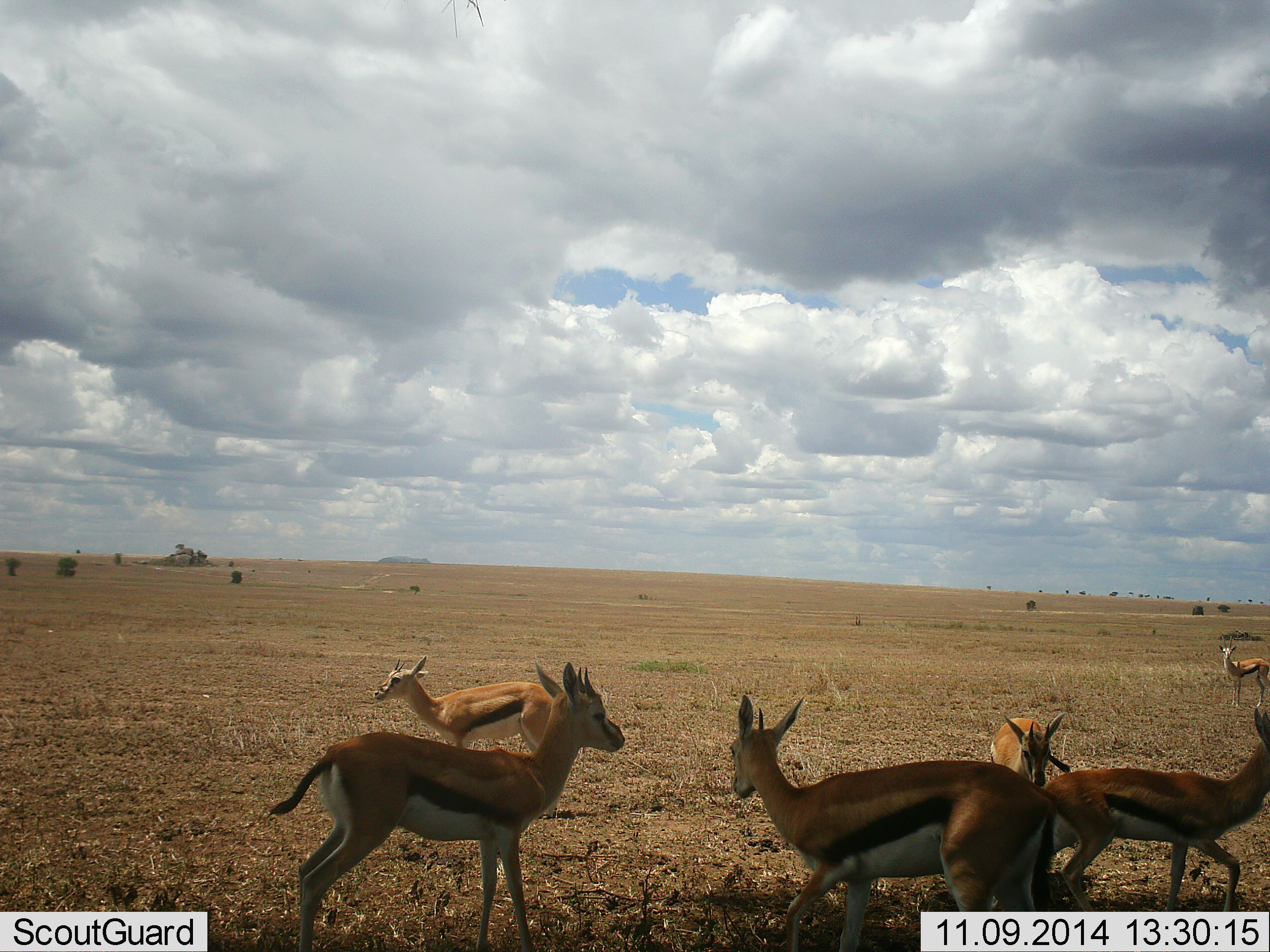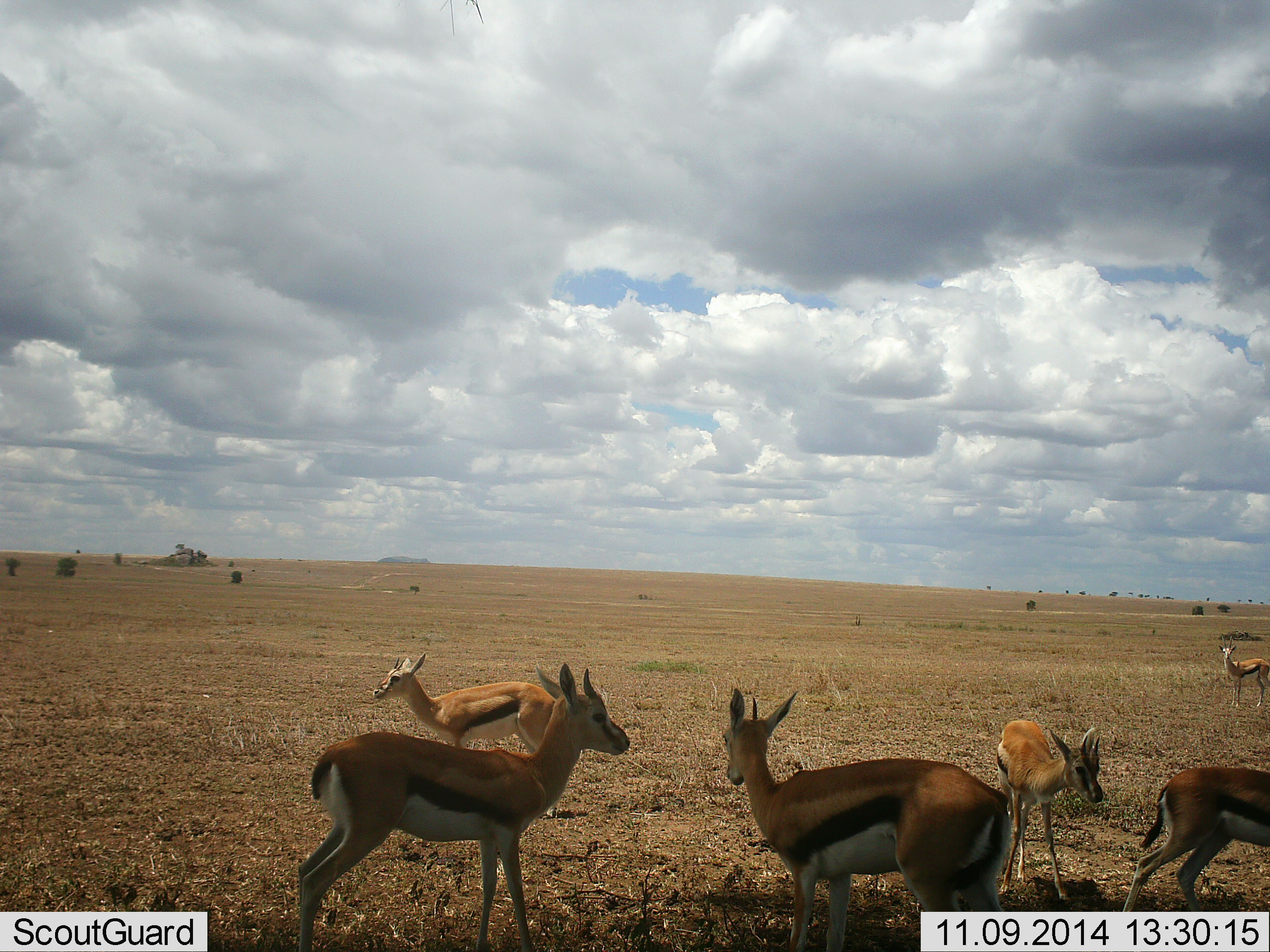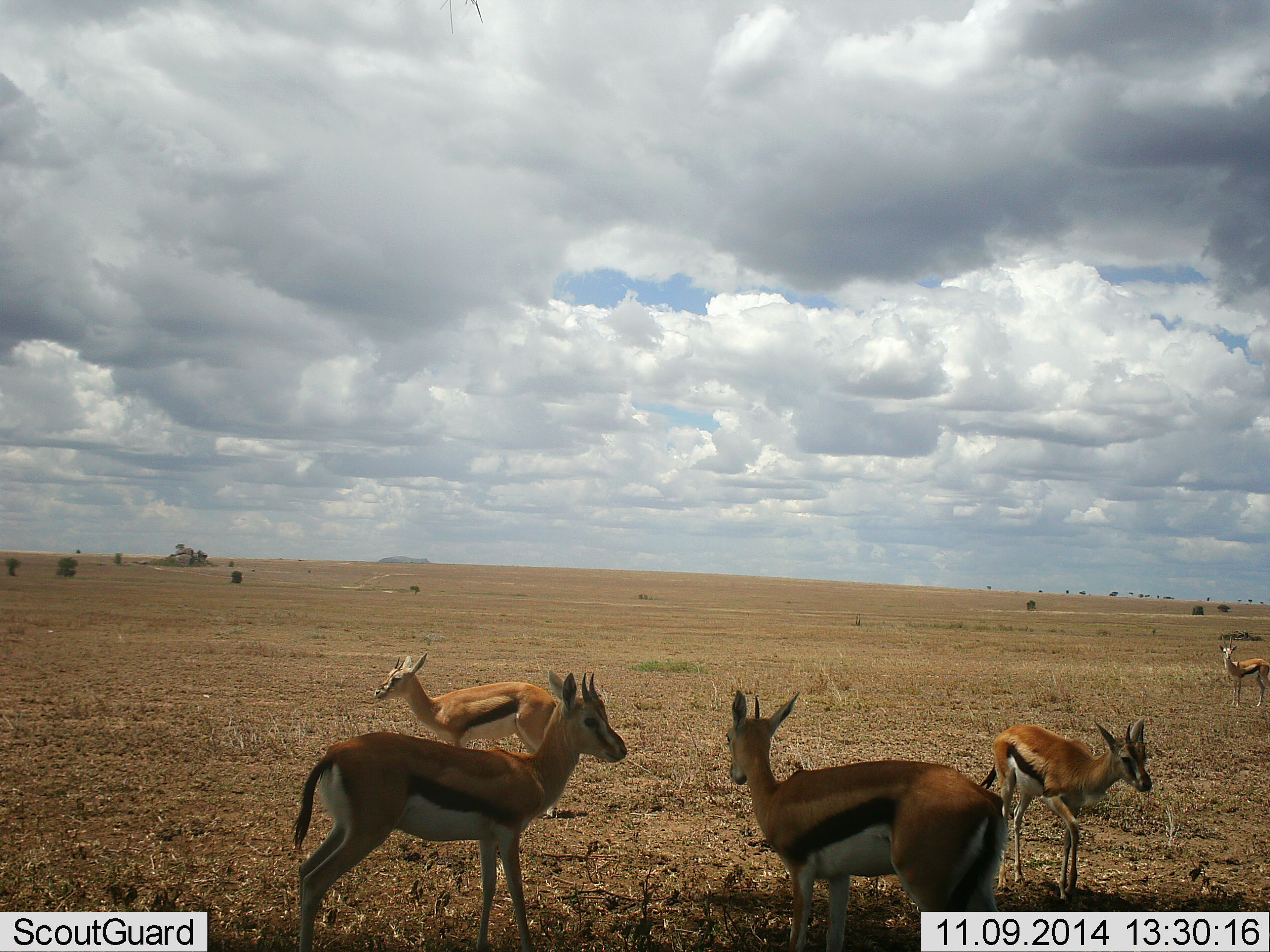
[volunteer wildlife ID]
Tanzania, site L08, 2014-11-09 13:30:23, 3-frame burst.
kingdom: Animalia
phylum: Chordata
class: Mammalia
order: Artiodactyla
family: Bovidae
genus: Eudorcas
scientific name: Eudorcas thomsonii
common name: thomson's gazelle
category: gazellethomsons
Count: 6.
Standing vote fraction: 80%.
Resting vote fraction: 0%.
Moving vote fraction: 70%.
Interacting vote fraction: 10%.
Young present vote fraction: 20%.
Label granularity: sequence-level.